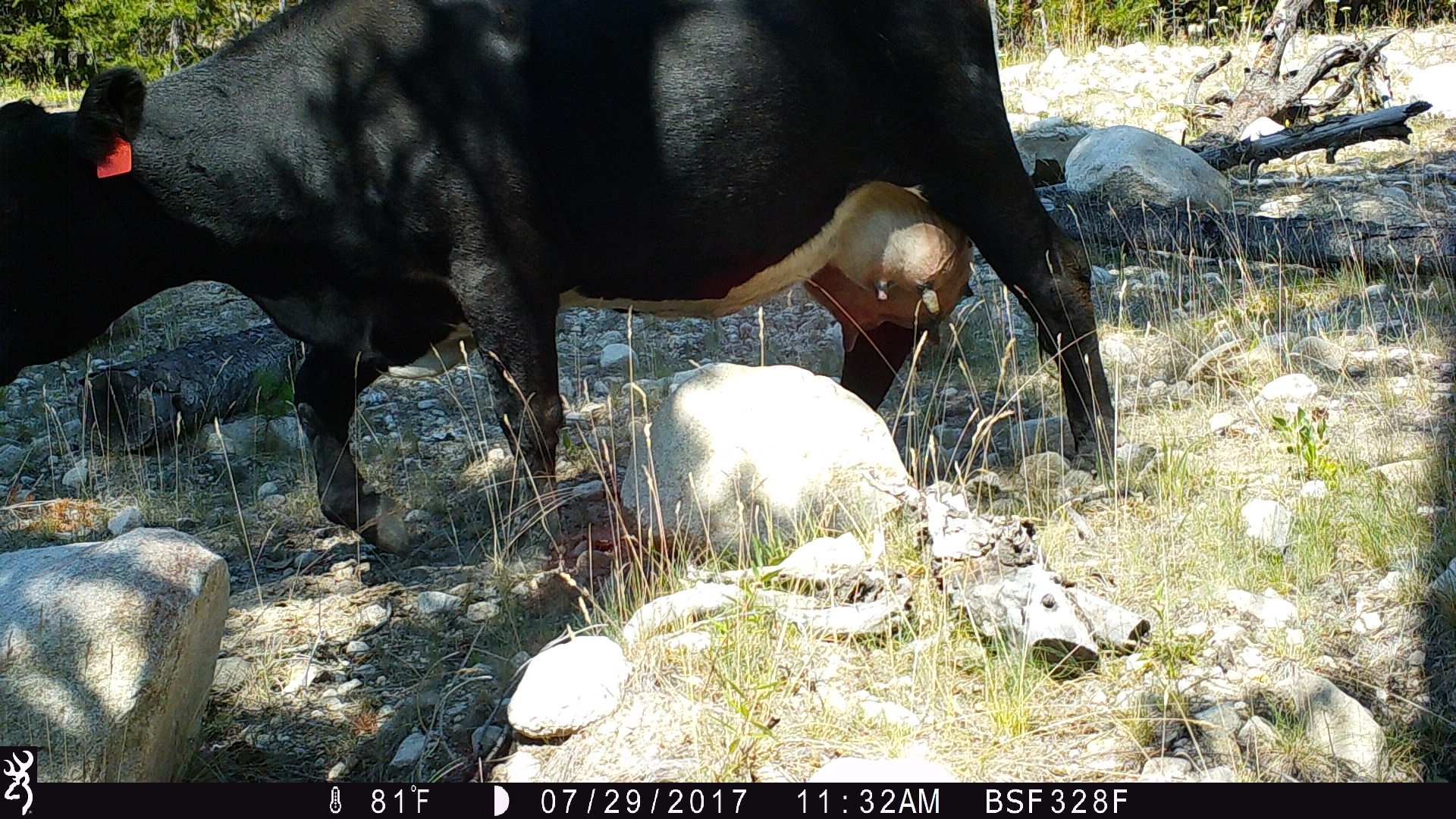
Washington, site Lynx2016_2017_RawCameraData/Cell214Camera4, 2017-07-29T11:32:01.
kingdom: Animalia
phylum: Chordata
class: Mammalia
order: Artiodactyla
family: Bovidae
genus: Bos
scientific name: Bos taurus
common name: domestic cattle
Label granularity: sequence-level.